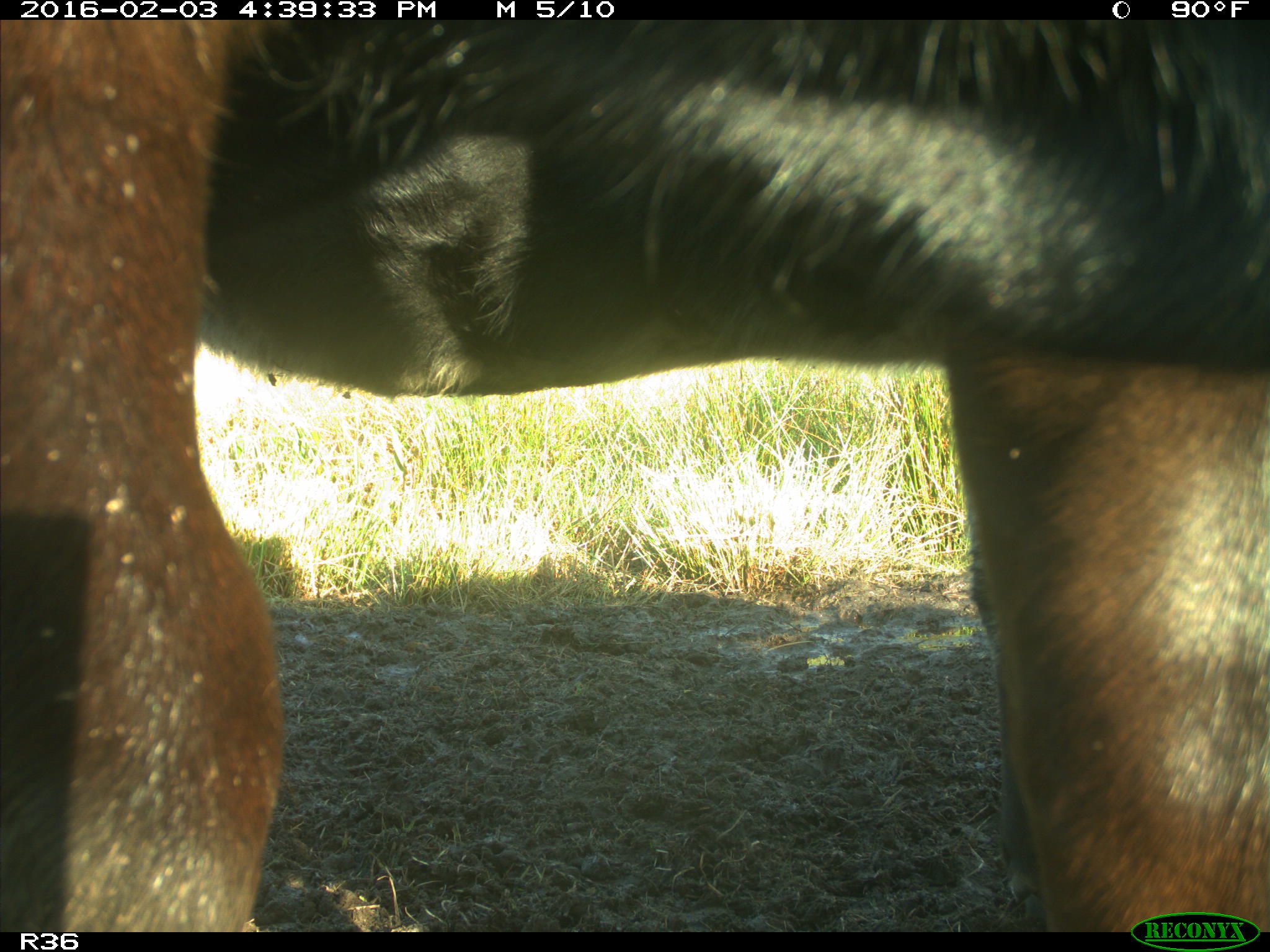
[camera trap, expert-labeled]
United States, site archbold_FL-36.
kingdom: Animalia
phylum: Chordata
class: Mammalia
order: Artiodactyla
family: Bovidae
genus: Bos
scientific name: Bos taurus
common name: domestic cow